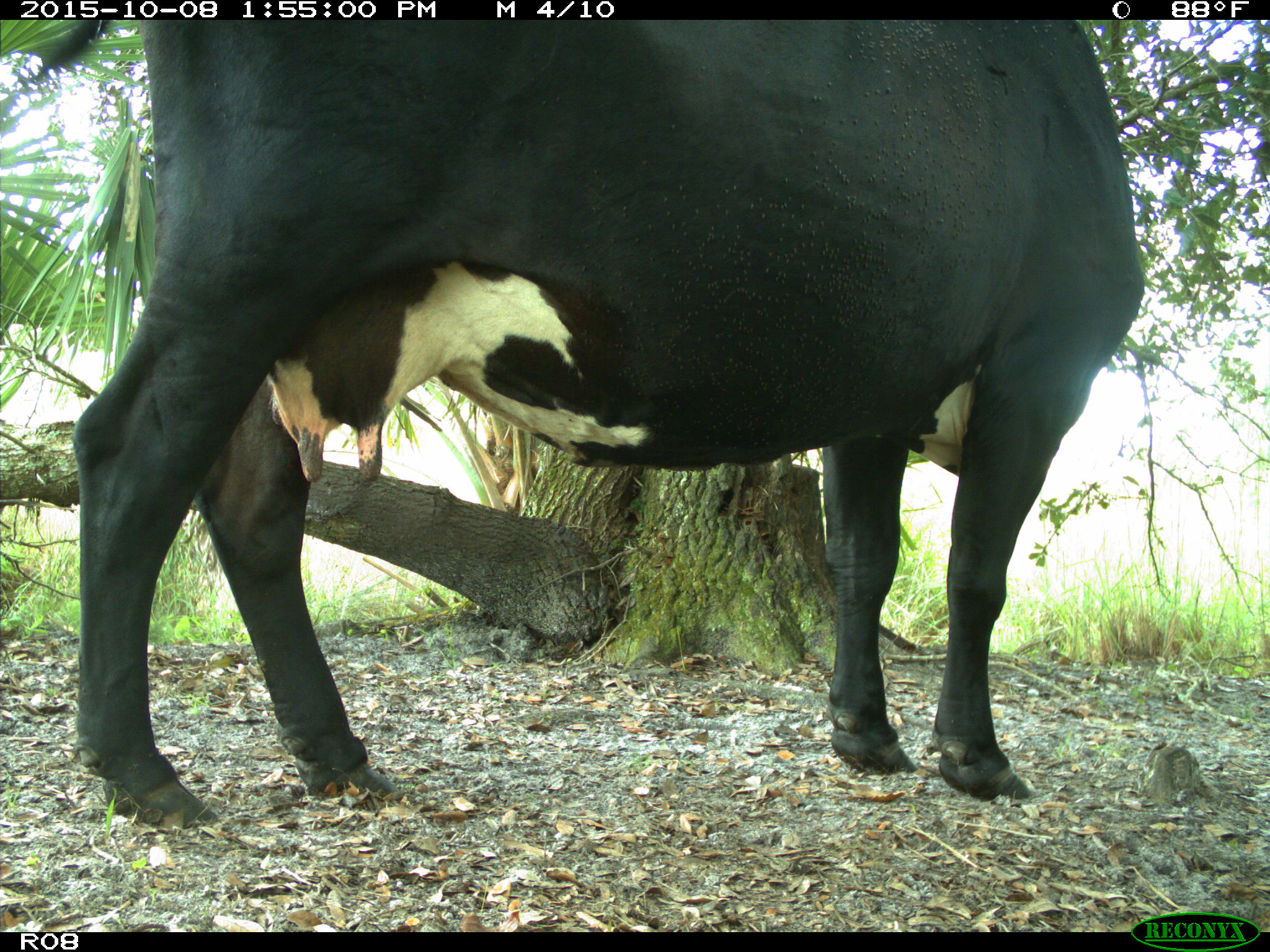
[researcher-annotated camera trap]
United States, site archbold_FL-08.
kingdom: Animalia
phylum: Chordata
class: Mammalia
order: Artiodactyla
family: Bovidae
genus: Bos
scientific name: Bos taurus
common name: domestic cow